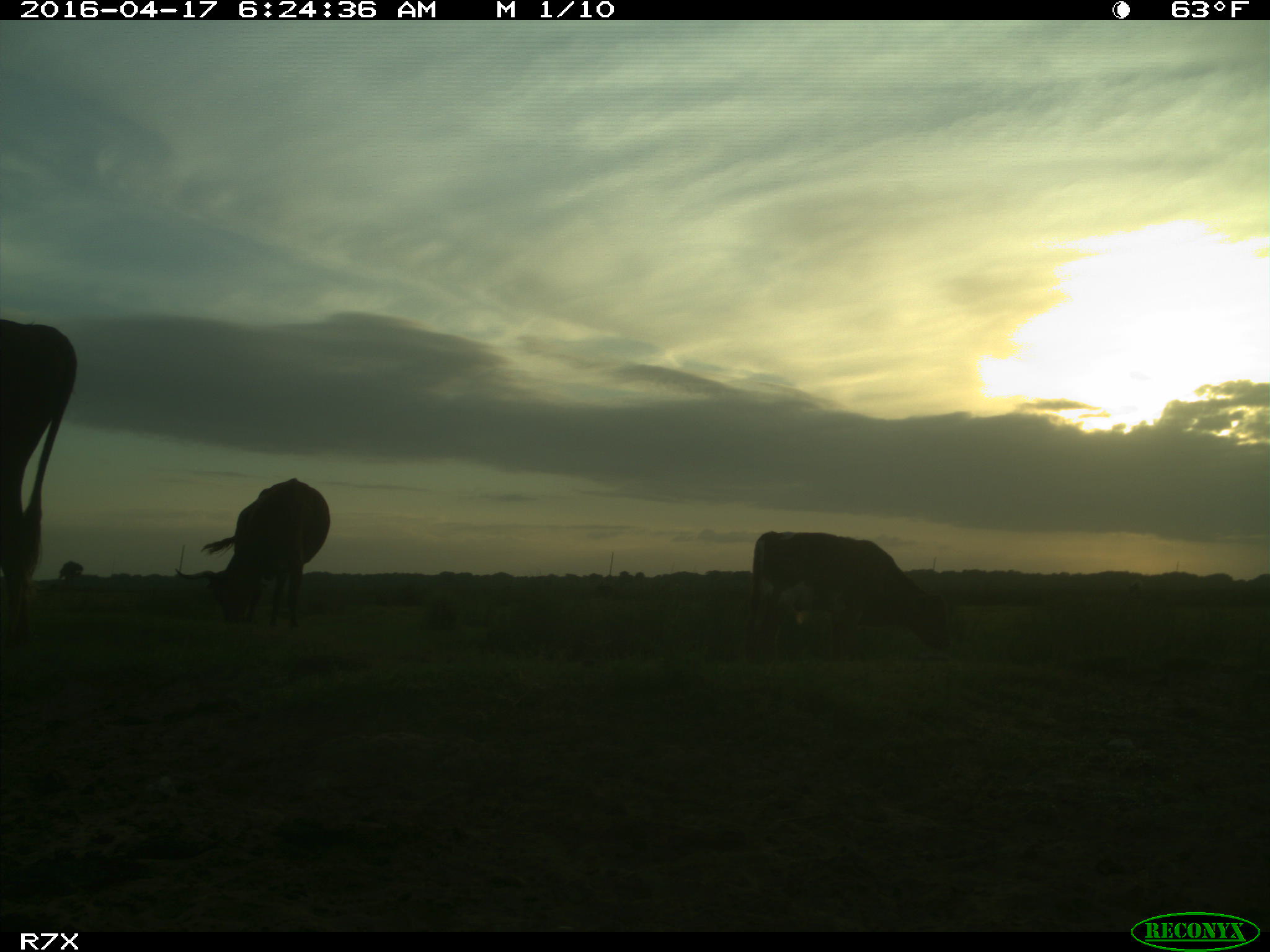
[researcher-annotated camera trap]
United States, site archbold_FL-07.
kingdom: Animalia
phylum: Chordata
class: Mammalia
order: Artiodactyla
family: Bovidae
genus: Bos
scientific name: Bos taurus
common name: domestic cow